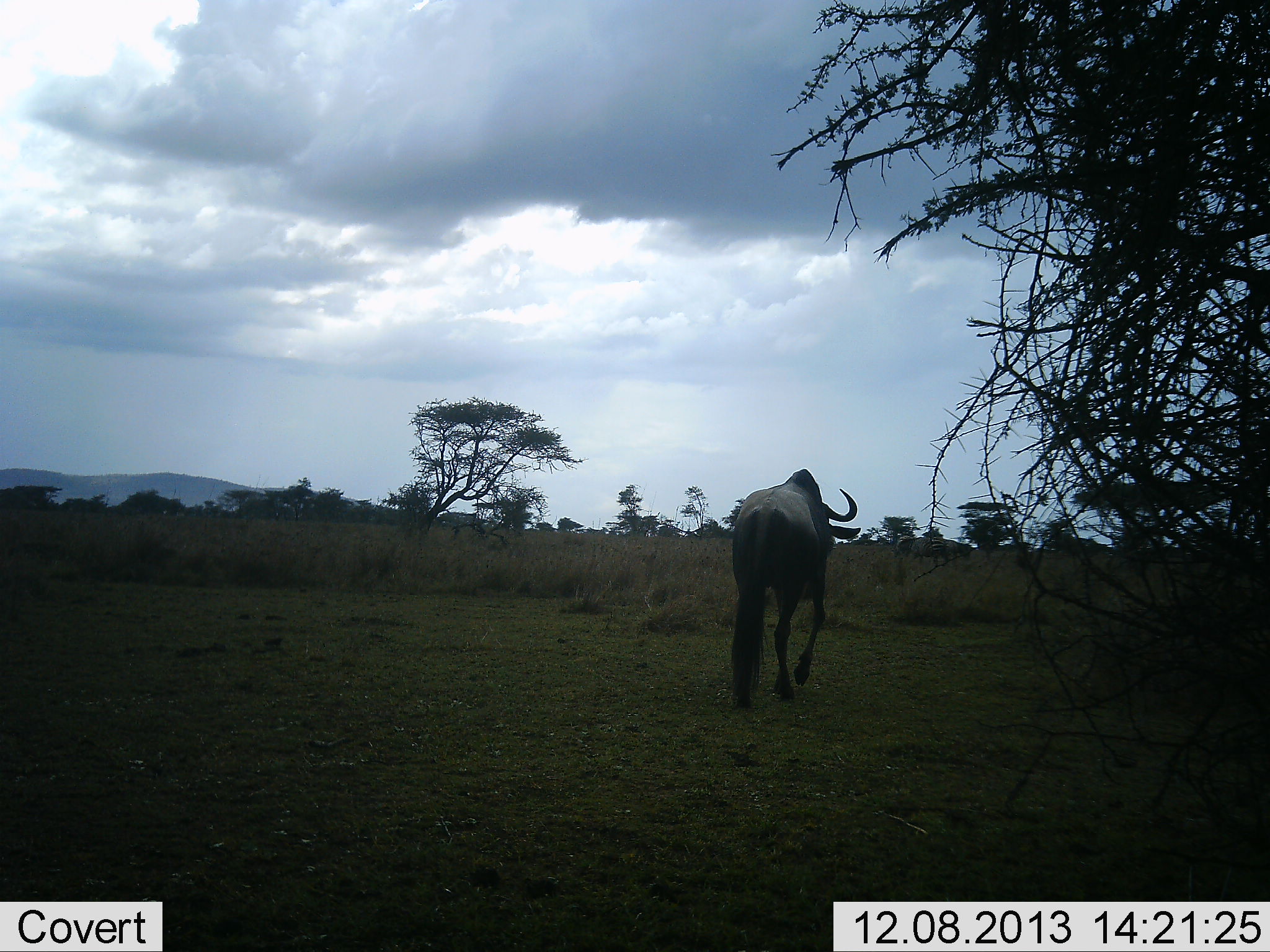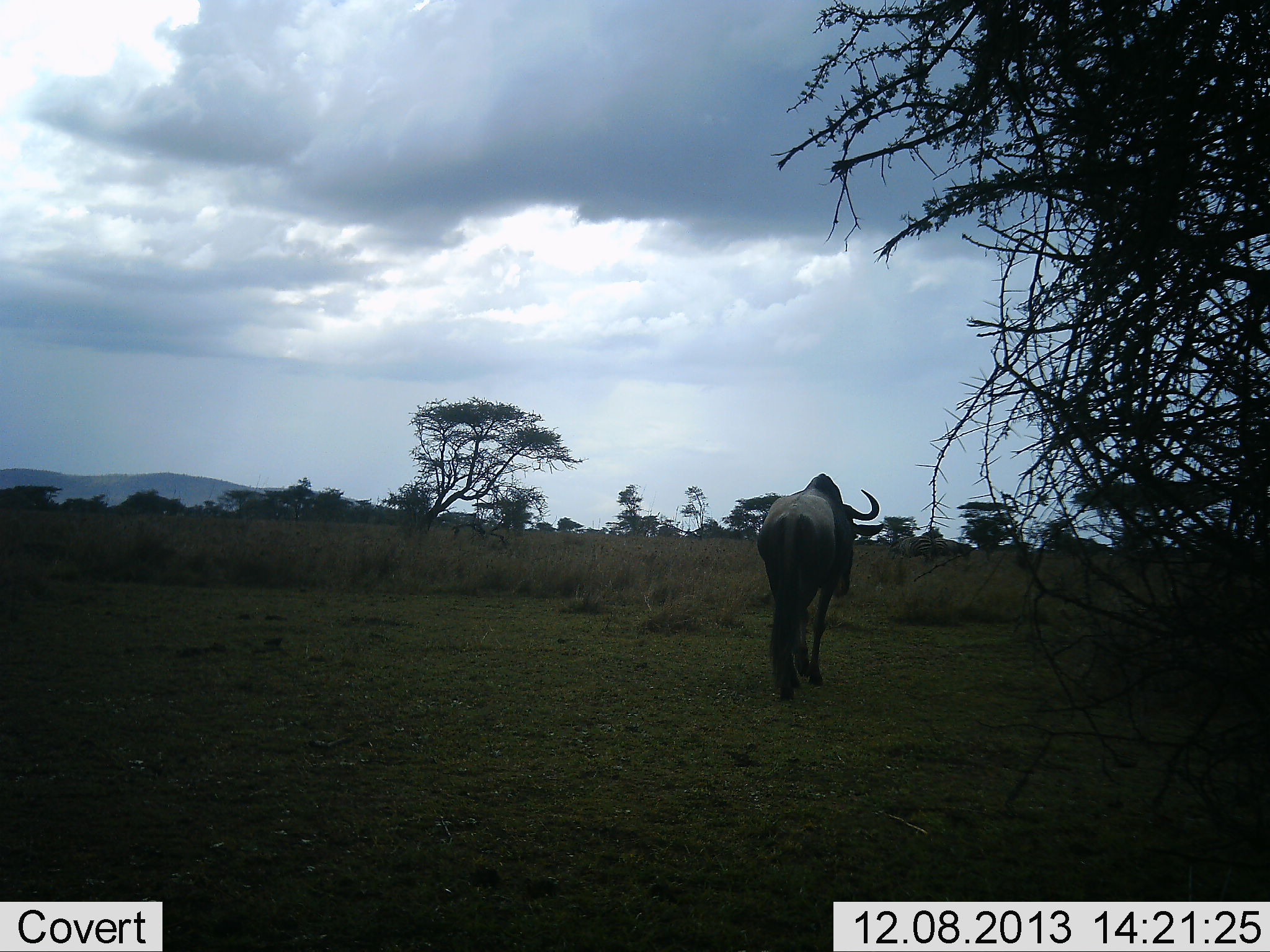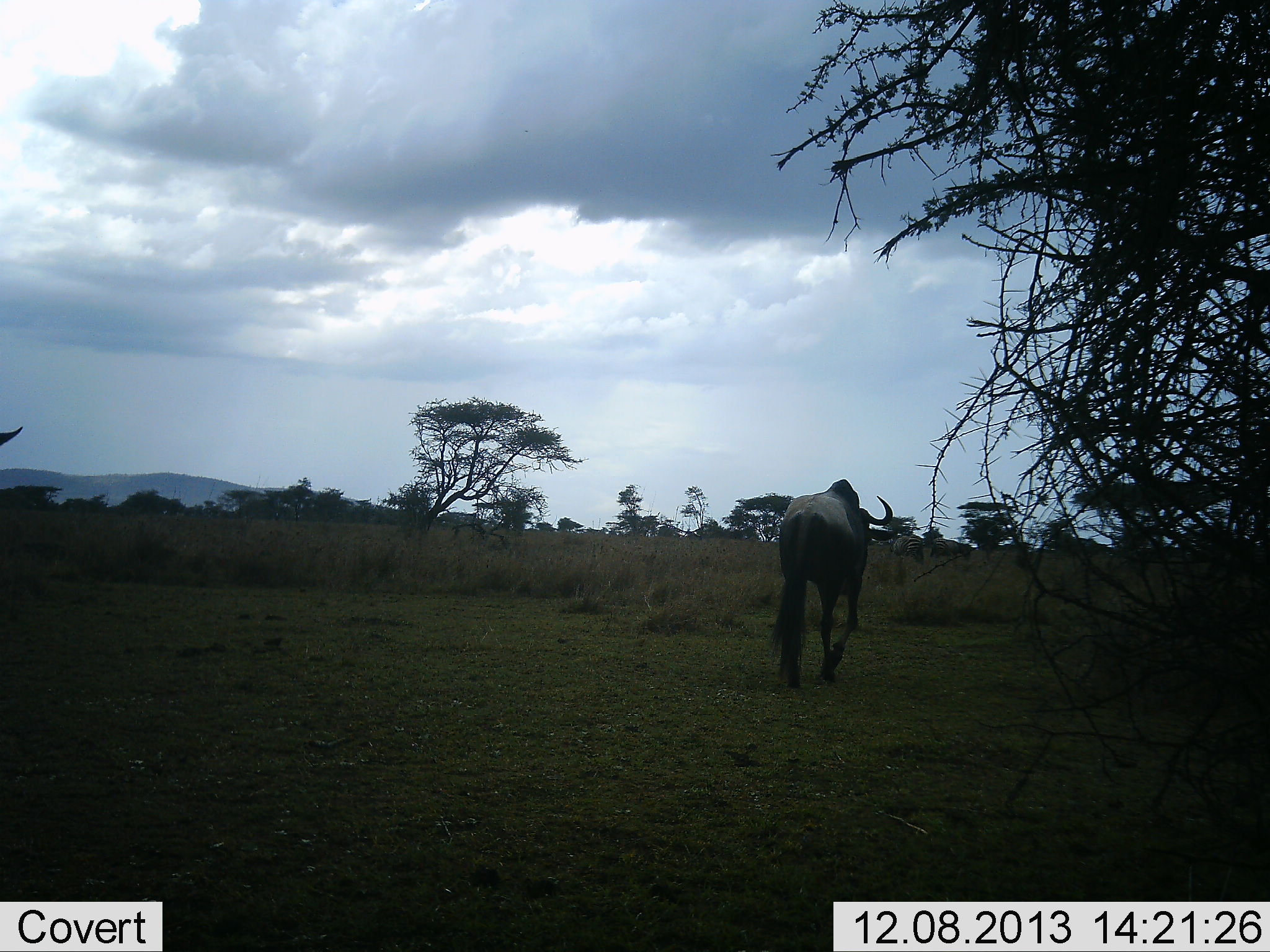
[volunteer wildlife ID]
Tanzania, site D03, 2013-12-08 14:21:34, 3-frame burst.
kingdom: Animalia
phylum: Chordata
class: Mammalia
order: Artiodactyla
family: Bovidae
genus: Connochaetes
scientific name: Connochaetes taurinus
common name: blue wildebeest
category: wildebeest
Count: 2.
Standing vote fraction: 20%.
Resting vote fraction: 0%.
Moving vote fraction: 90%.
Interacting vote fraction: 0%.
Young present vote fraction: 0%.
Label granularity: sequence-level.